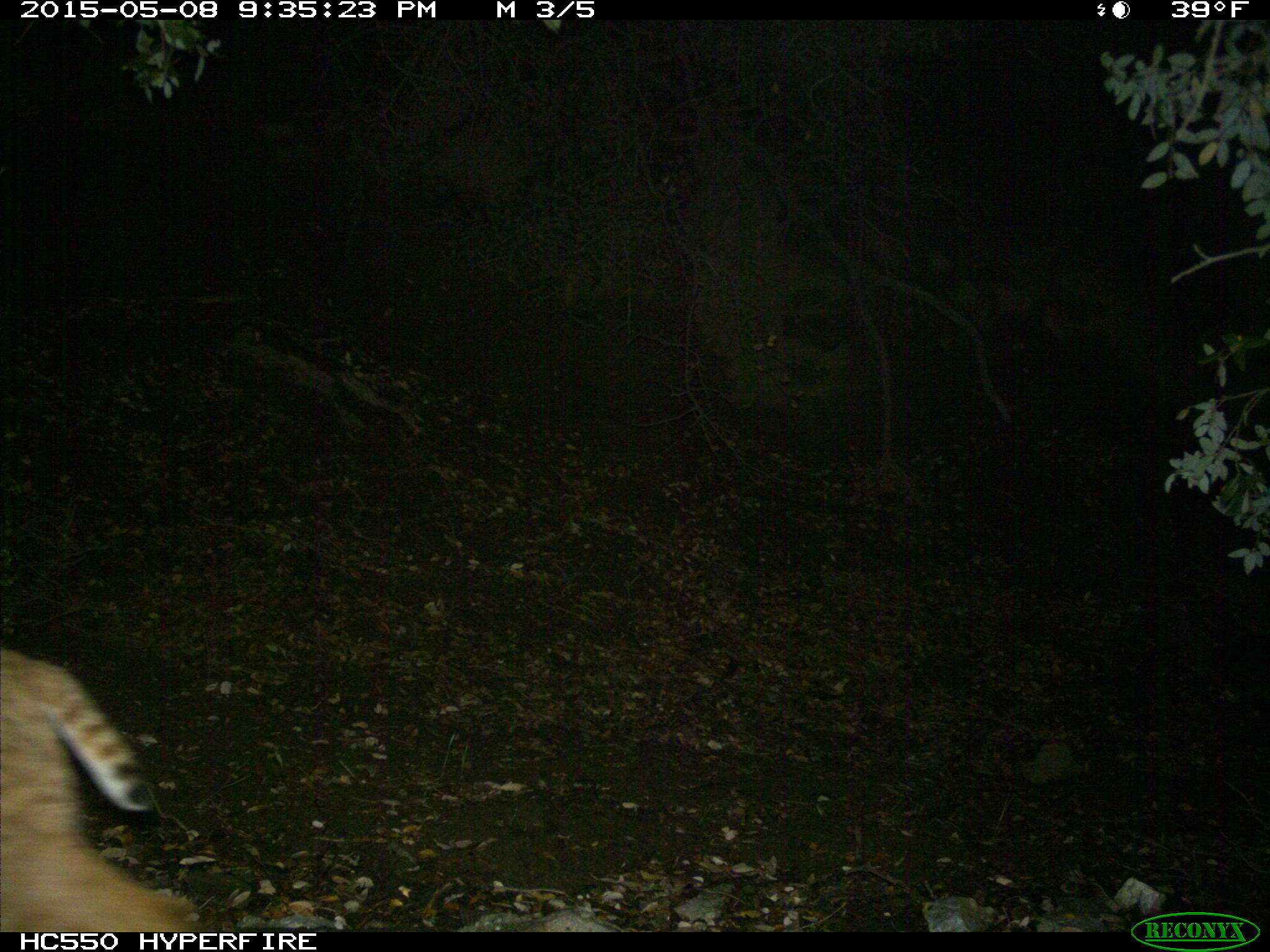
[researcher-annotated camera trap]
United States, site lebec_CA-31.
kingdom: Animalia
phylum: Chordata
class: Mammalia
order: Carnivora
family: Felidae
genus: Lynx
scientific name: Lynx rufus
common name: bobcat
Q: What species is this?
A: Lynx rufus (bobcat).